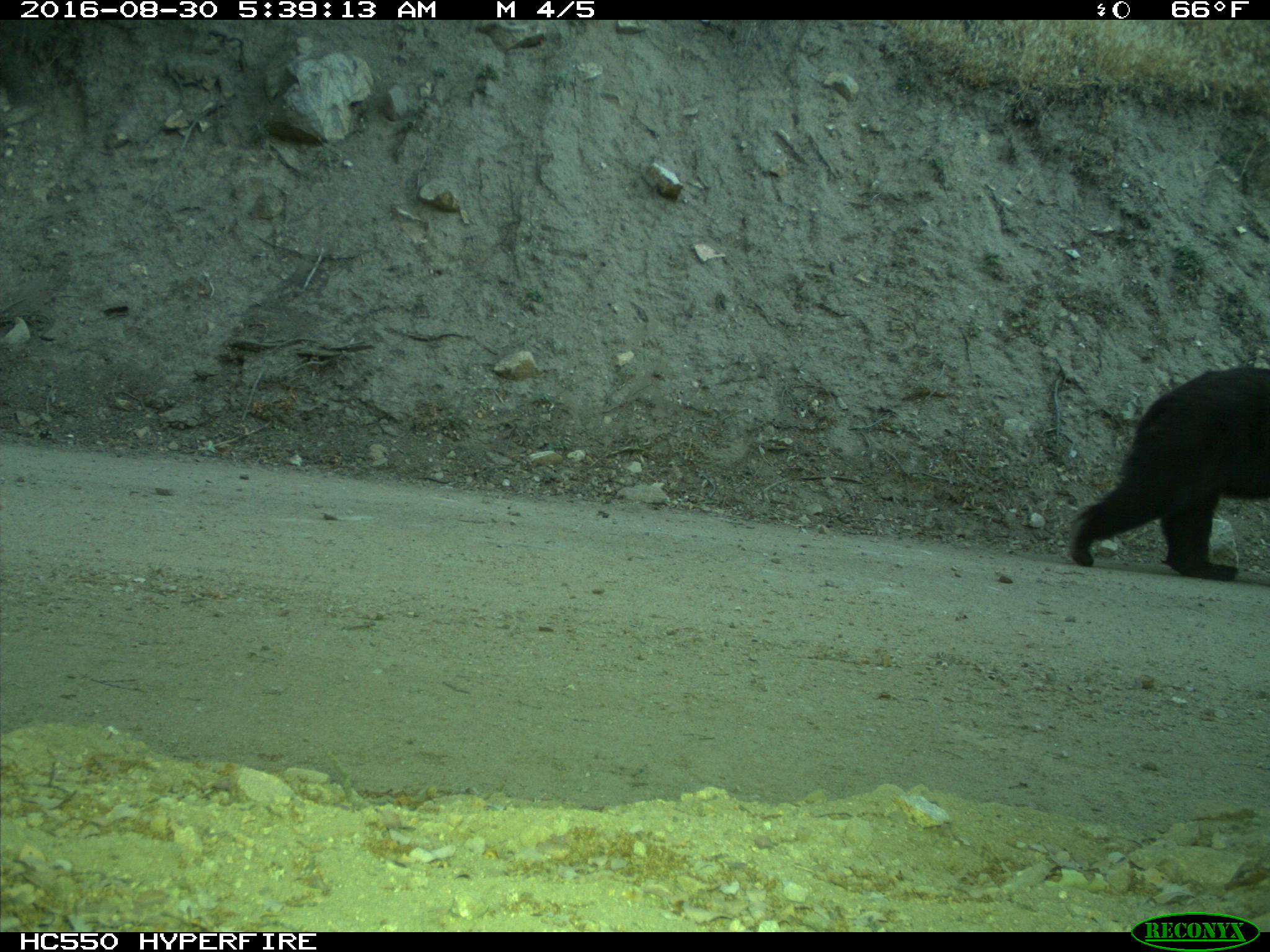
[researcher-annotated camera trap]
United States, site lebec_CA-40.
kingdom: Animalia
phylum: Chordata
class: Mammalia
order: Carnivora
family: Ursidae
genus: Ursus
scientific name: Ursus americanus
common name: american black bear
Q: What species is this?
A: Ursus americanus (american black bear).